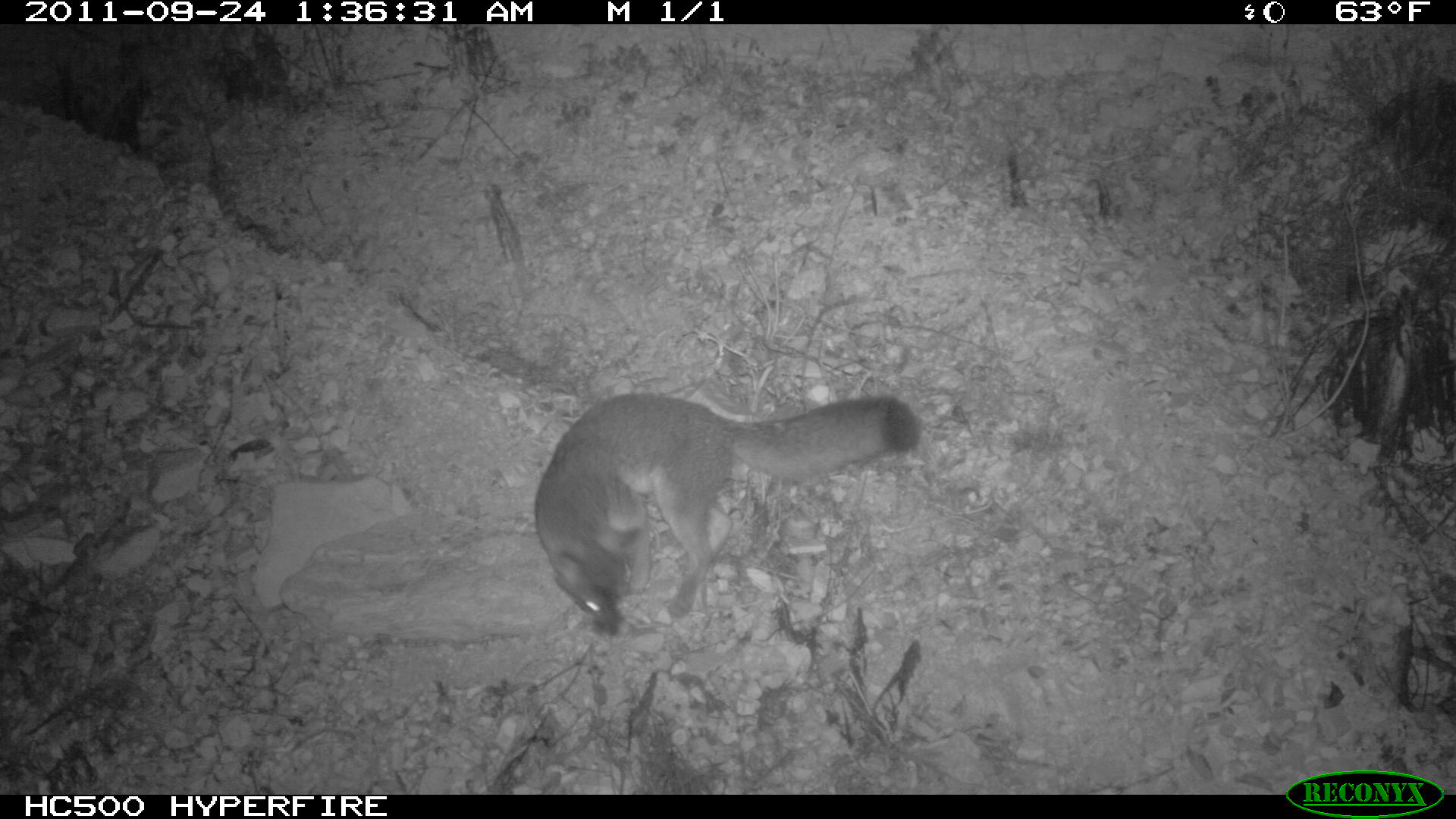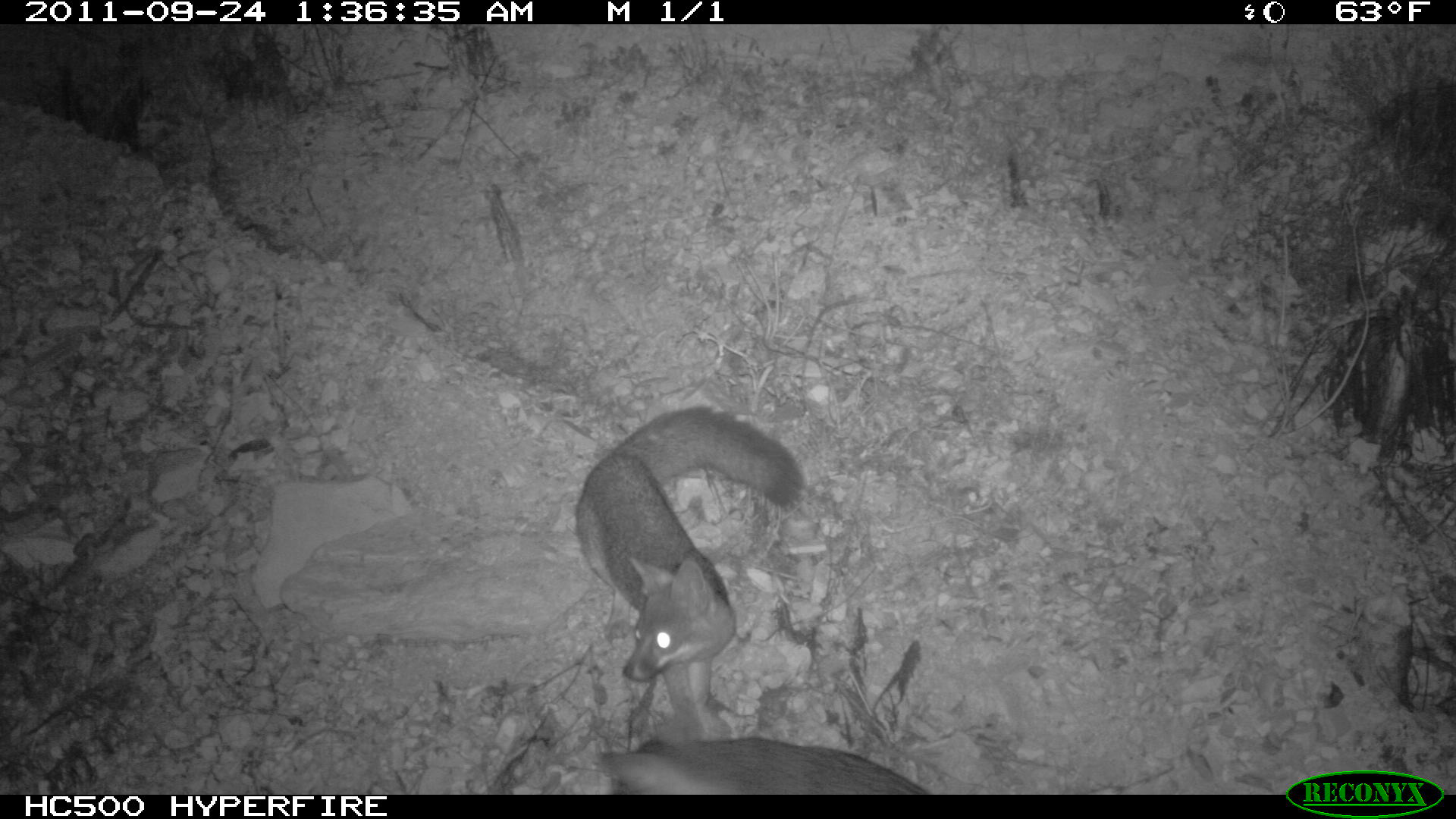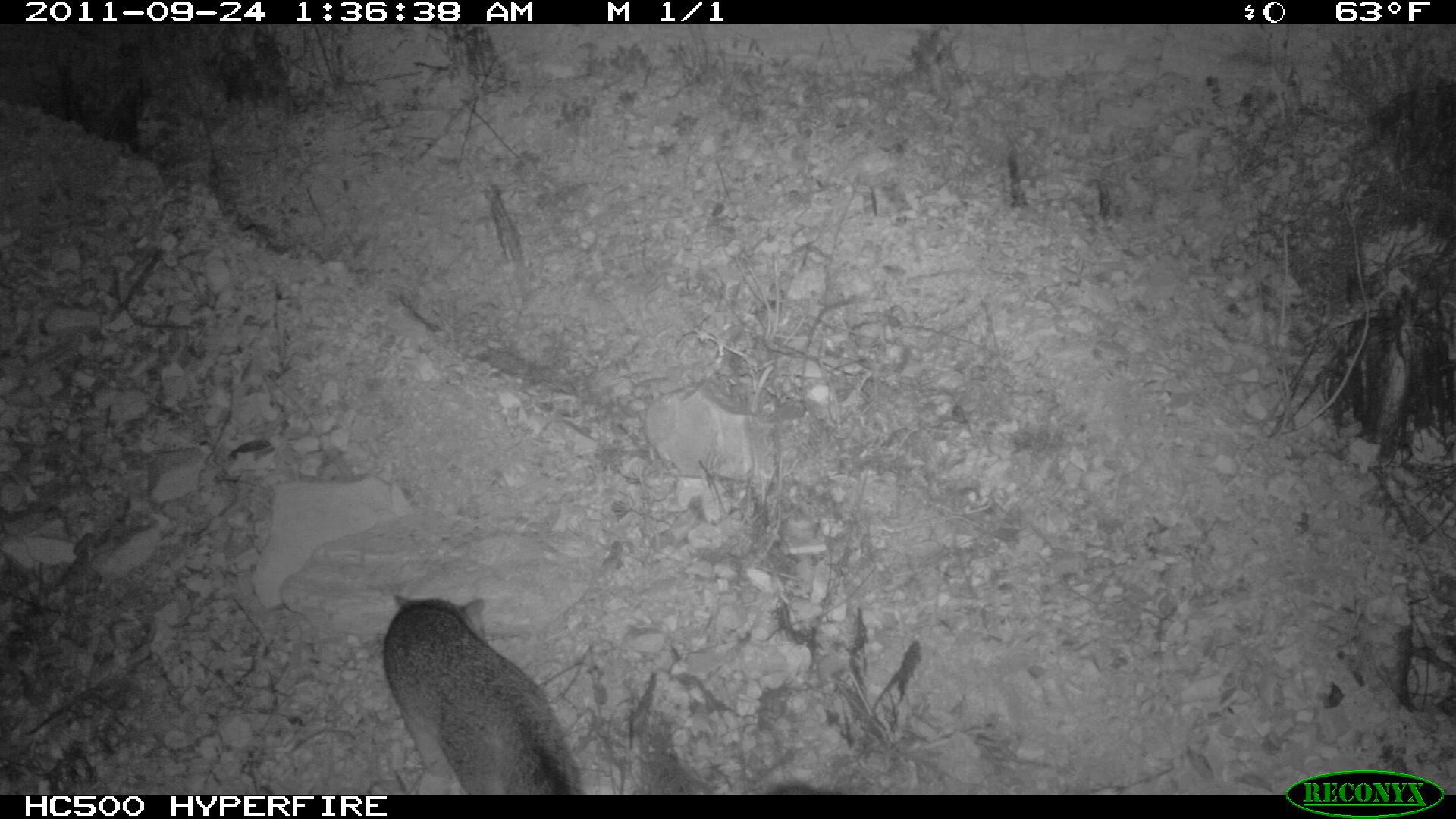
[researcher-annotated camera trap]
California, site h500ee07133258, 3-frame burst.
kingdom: Animalia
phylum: Chordata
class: Mammalia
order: Carnivora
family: Canidae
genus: Urocyon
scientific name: Urocyon littoralis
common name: island fox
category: fox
Fox (island fox) (Urocyon littoralis).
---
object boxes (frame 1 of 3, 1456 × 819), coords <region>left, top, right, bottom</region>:
fox: <region>532, 391, 922, 637</region>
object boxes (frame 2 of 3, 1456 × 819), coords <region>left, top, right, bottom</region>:
fox: <region>571, 404, 802, 742</region>; <region>594, 736, 933, 789</region>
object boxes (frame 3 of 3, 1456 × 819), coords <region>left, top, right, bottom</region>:
fox: <region>382, 592, 584, 794</region>